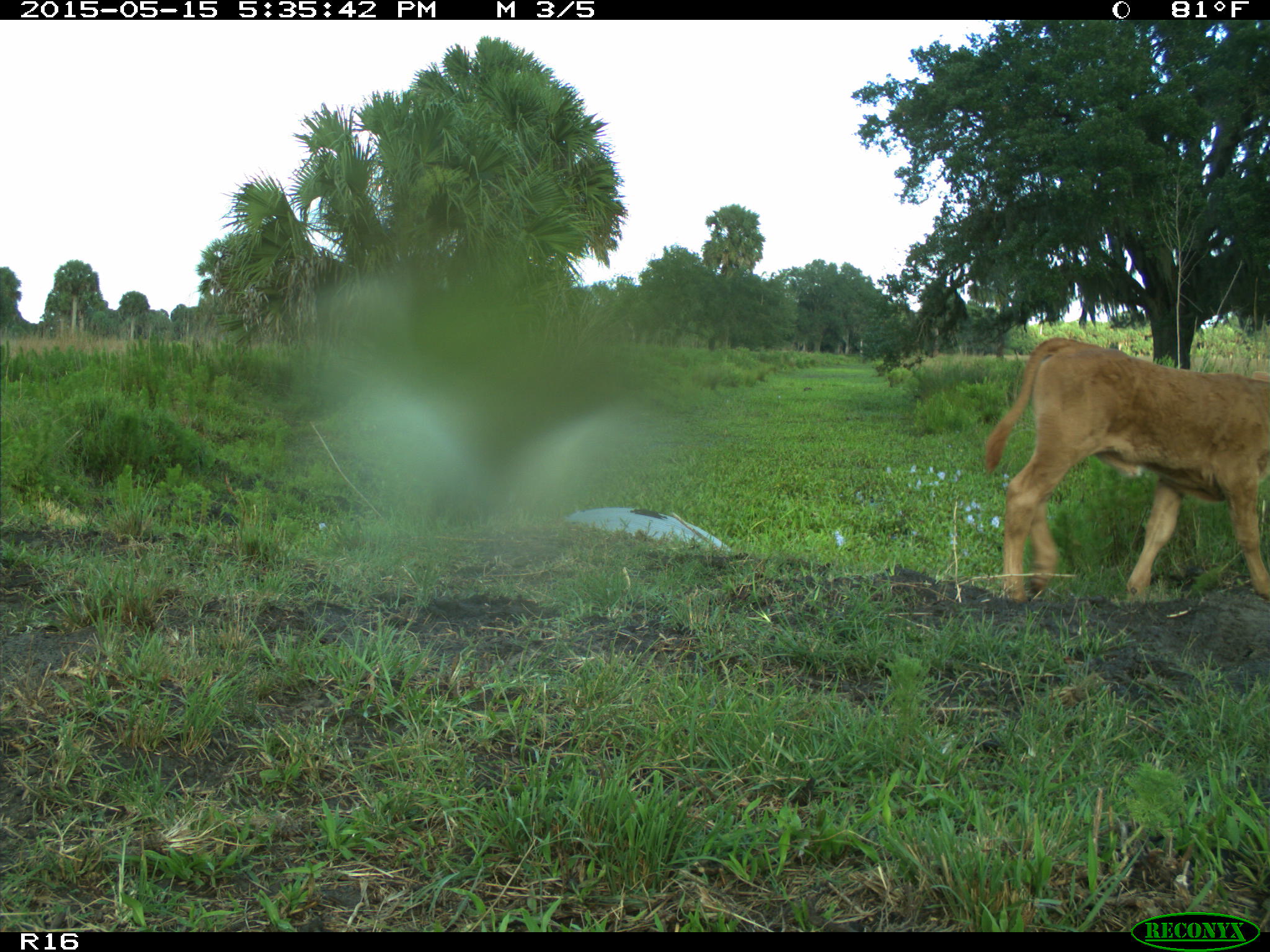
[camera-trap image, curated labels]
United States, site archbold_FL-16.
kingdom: Animalia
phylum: Chordata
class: Mammalia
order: Artiodactyla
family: Bovidae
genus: Bos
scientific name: Bos taurus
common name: domestic cow